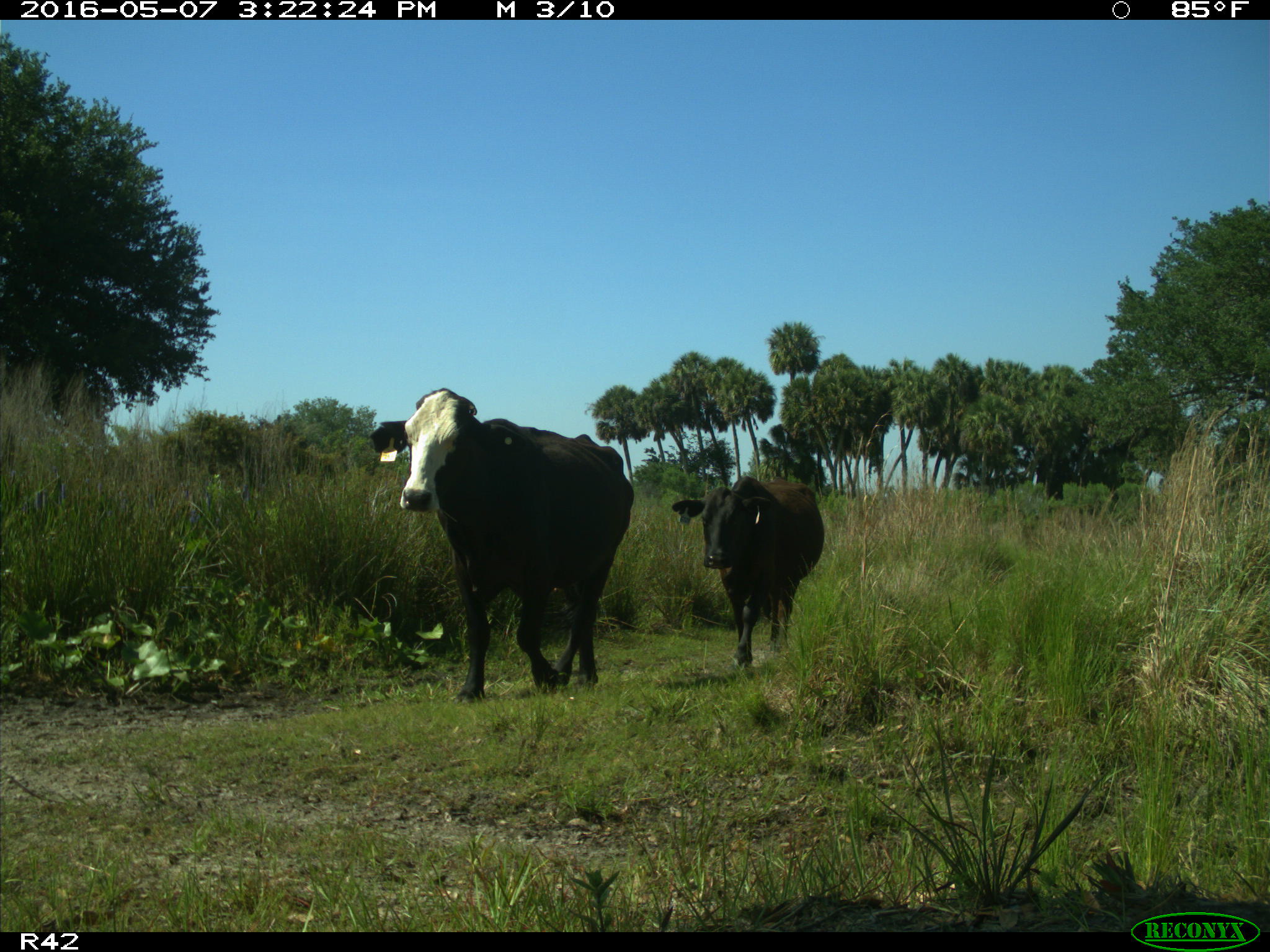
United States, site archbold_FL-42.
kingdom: Animalia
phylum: Chordata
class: Mammalia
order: Artiodactyla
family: Bovidae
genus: Bos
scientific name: Bos taurus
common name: domestic cow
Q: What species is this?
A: Bos taurus (domestic cow).